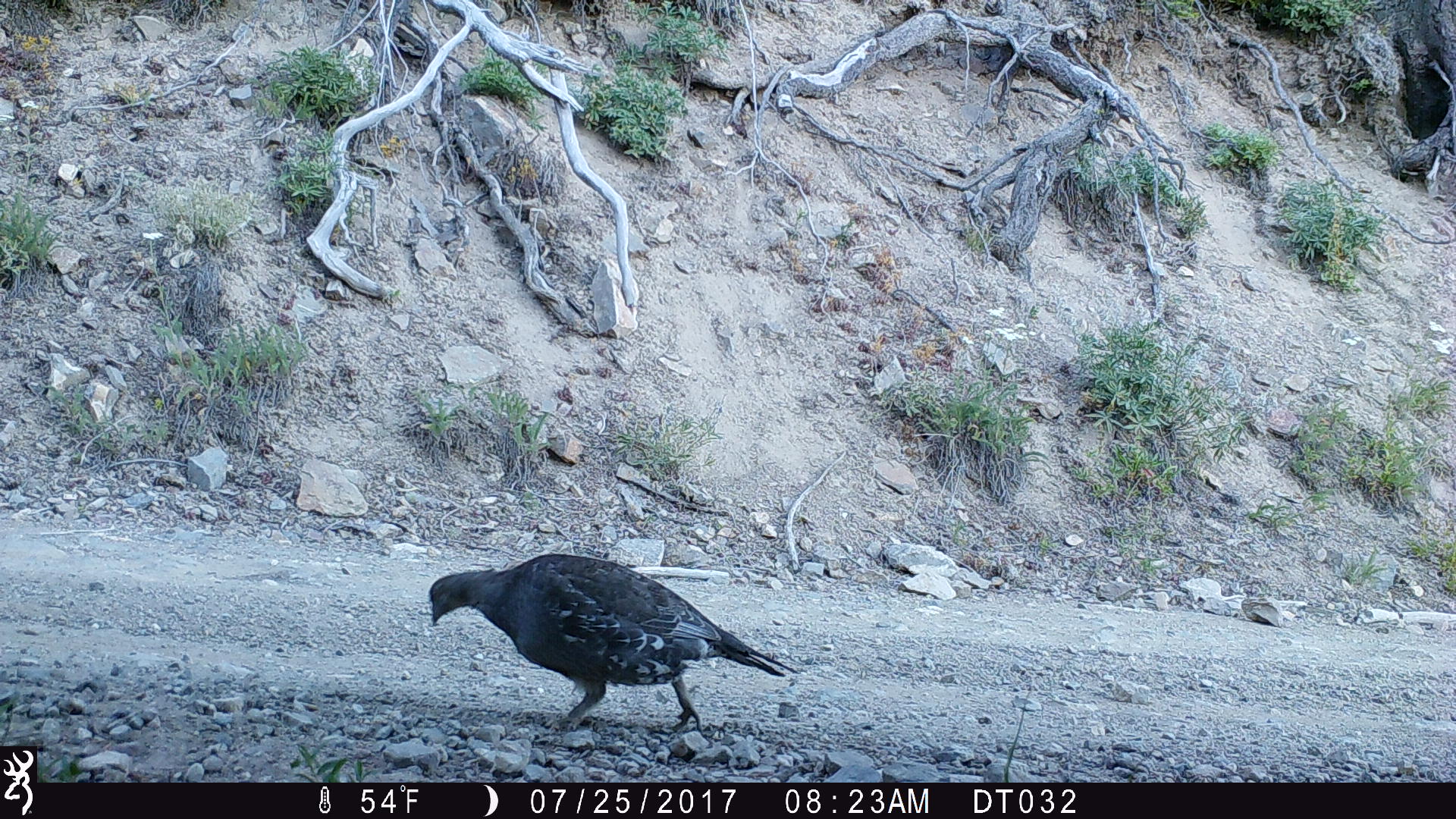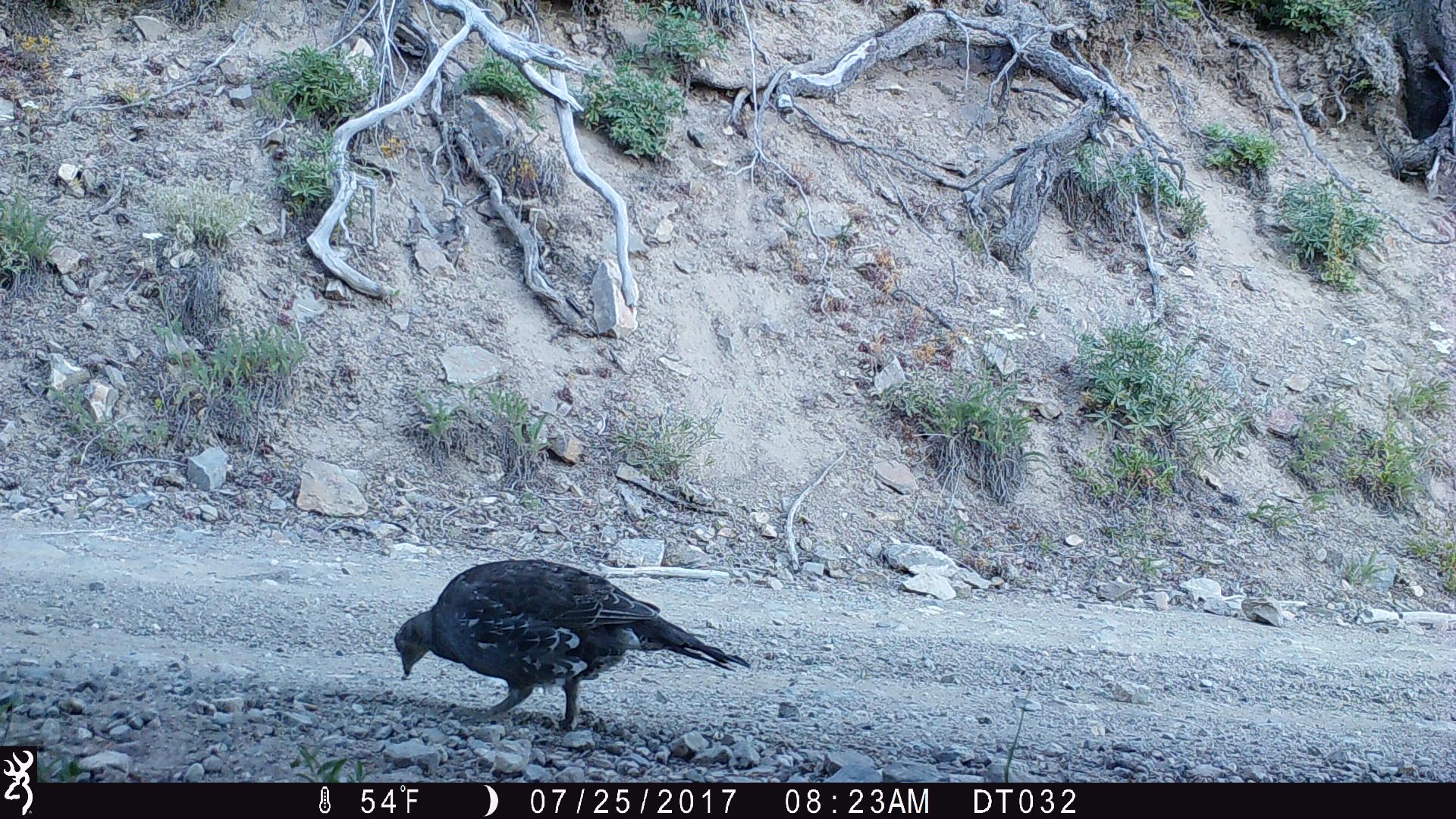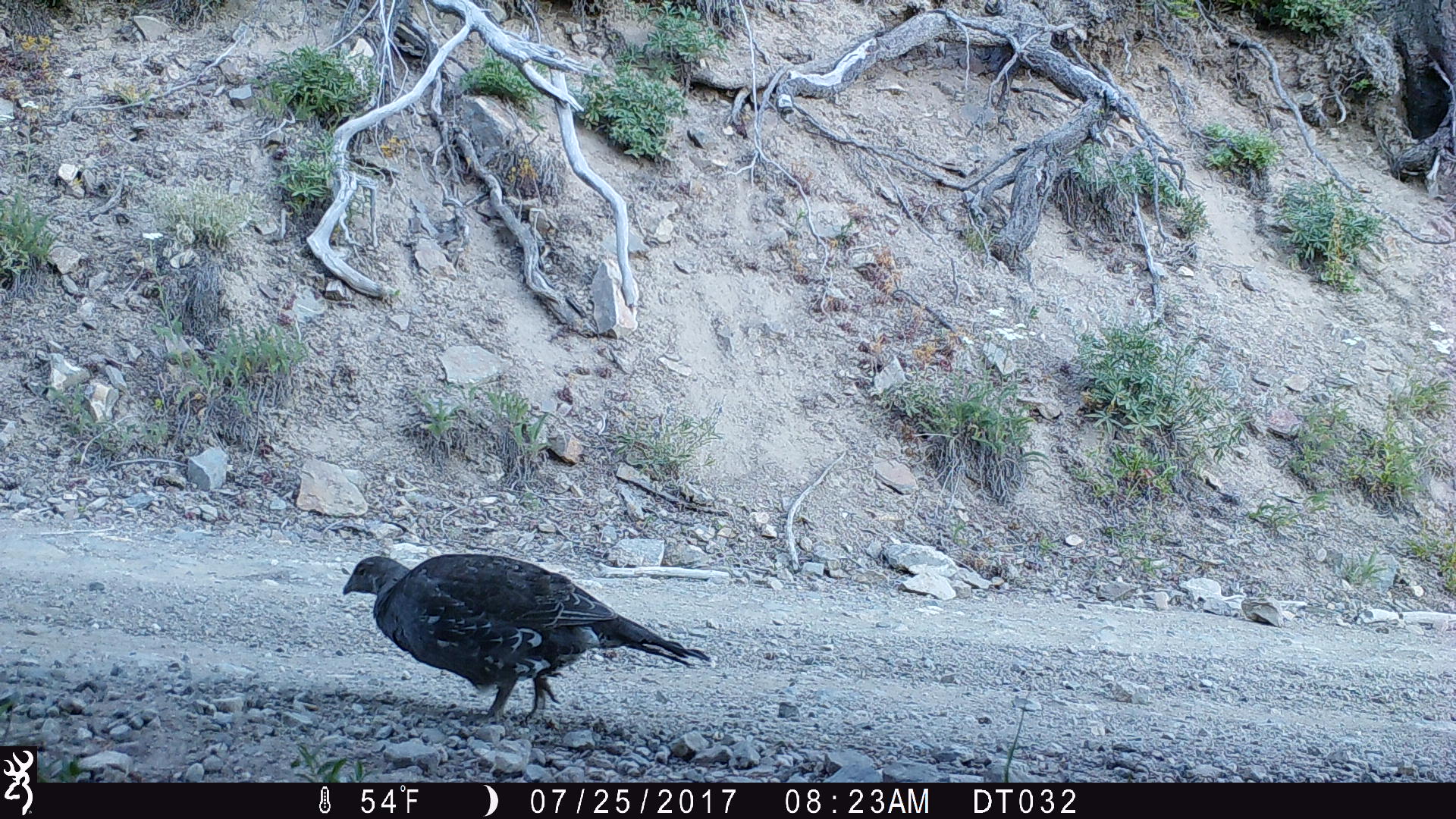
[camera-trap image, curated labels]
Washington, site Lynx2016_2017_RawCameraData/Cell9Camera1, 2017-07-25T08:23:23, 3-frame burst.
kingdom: Animalia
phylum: Chordata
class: Aves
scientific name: Aves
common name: birds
Aves (birds). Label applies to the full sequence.